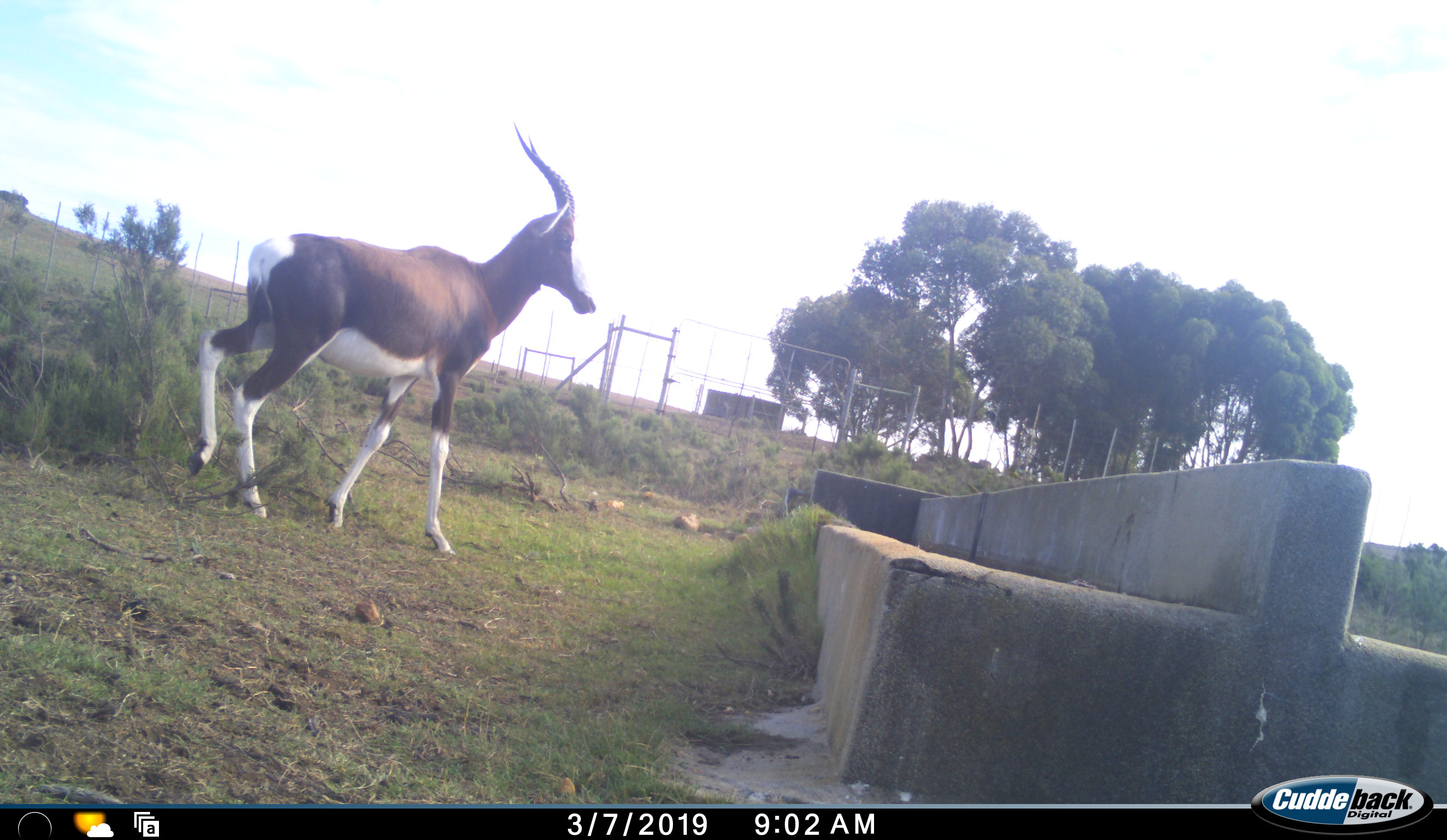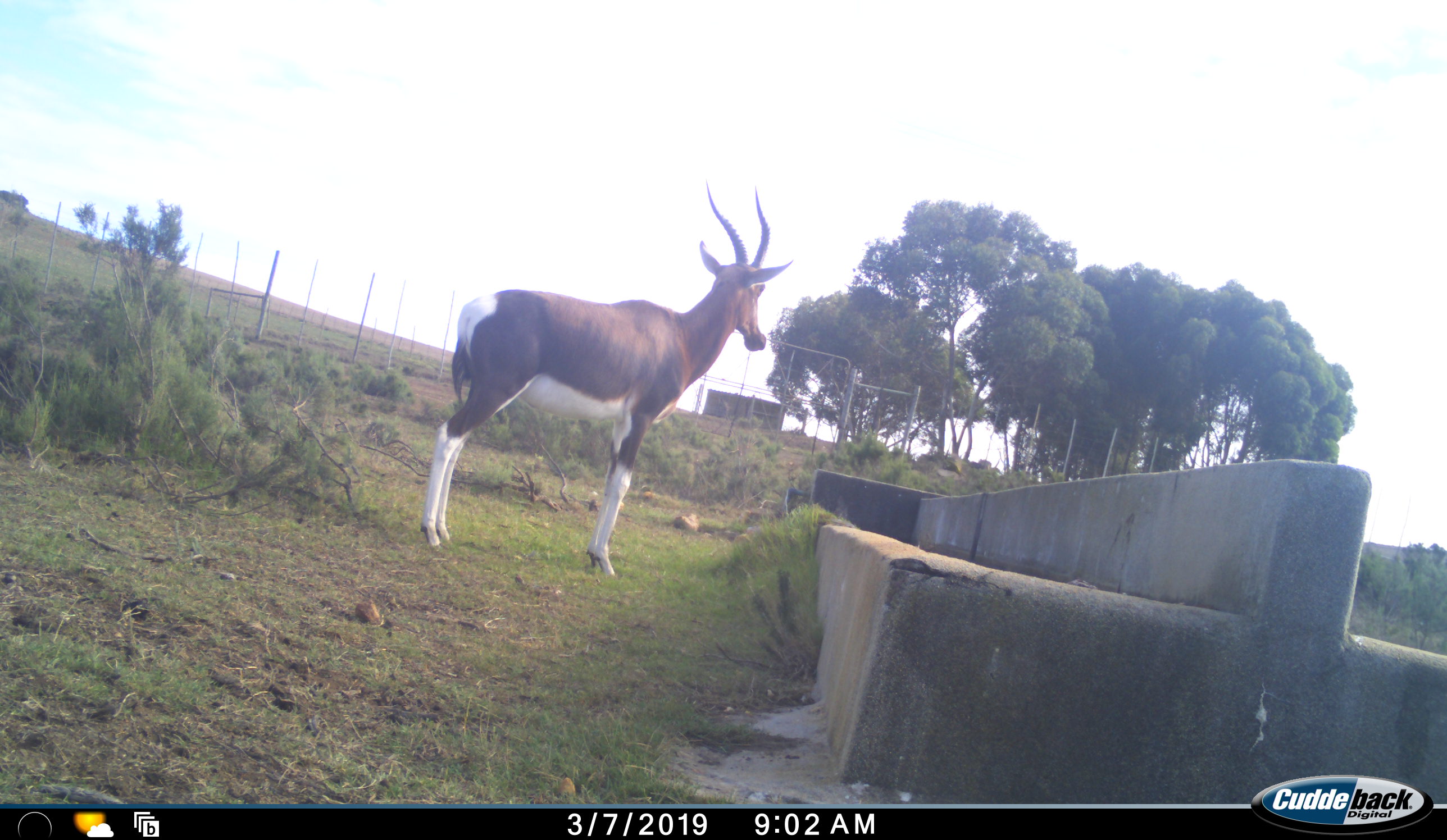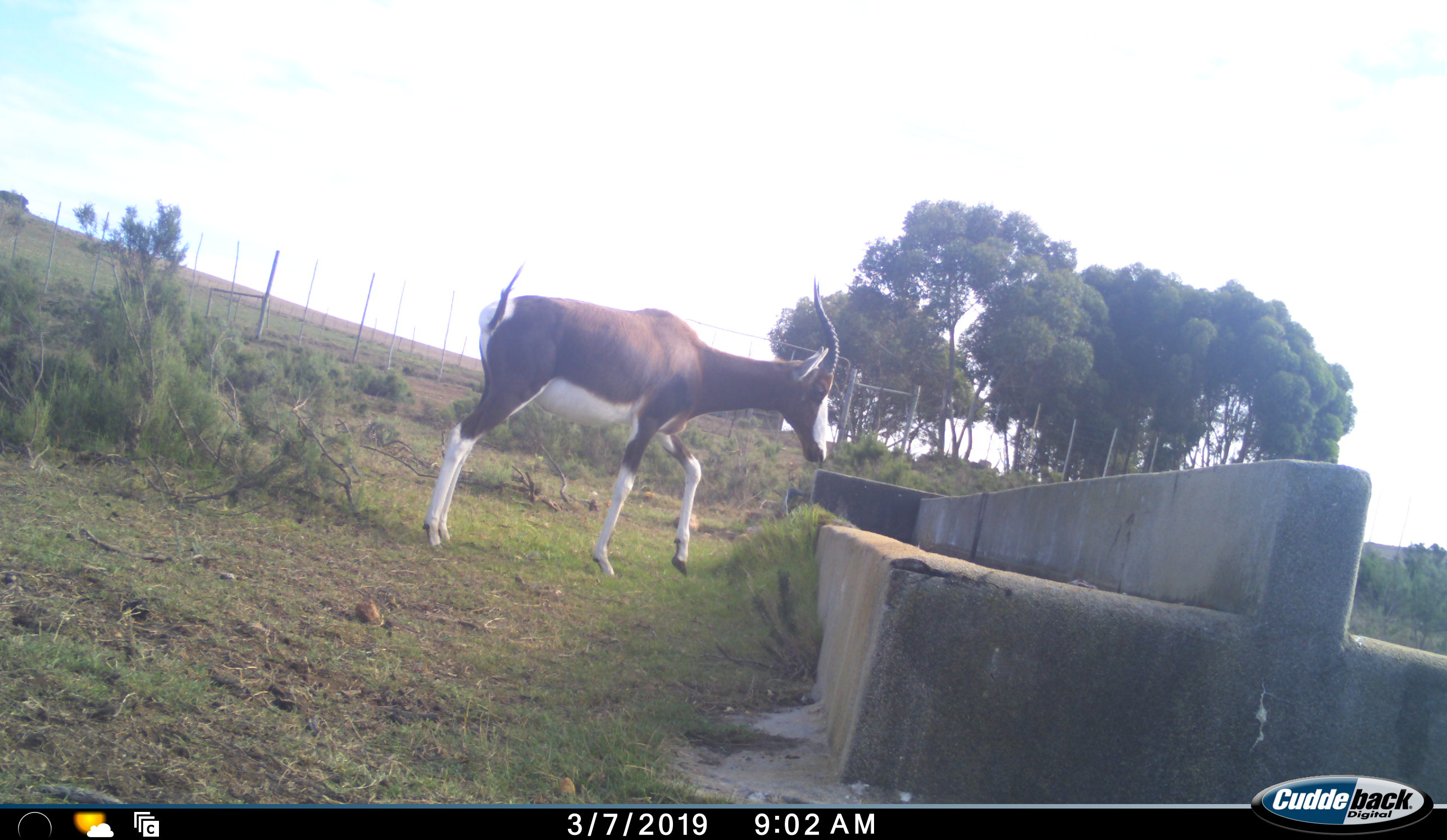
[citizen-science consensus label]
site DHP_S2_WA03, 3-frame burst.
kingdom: Animalia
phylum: Chordata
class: Mammalia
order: Artiodactyla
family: Bovidae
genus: Damaliscus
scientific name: Damaliscus pygargus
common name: bontebok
Bontebok (Damaliscus pygargus), count 1. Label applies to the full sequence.